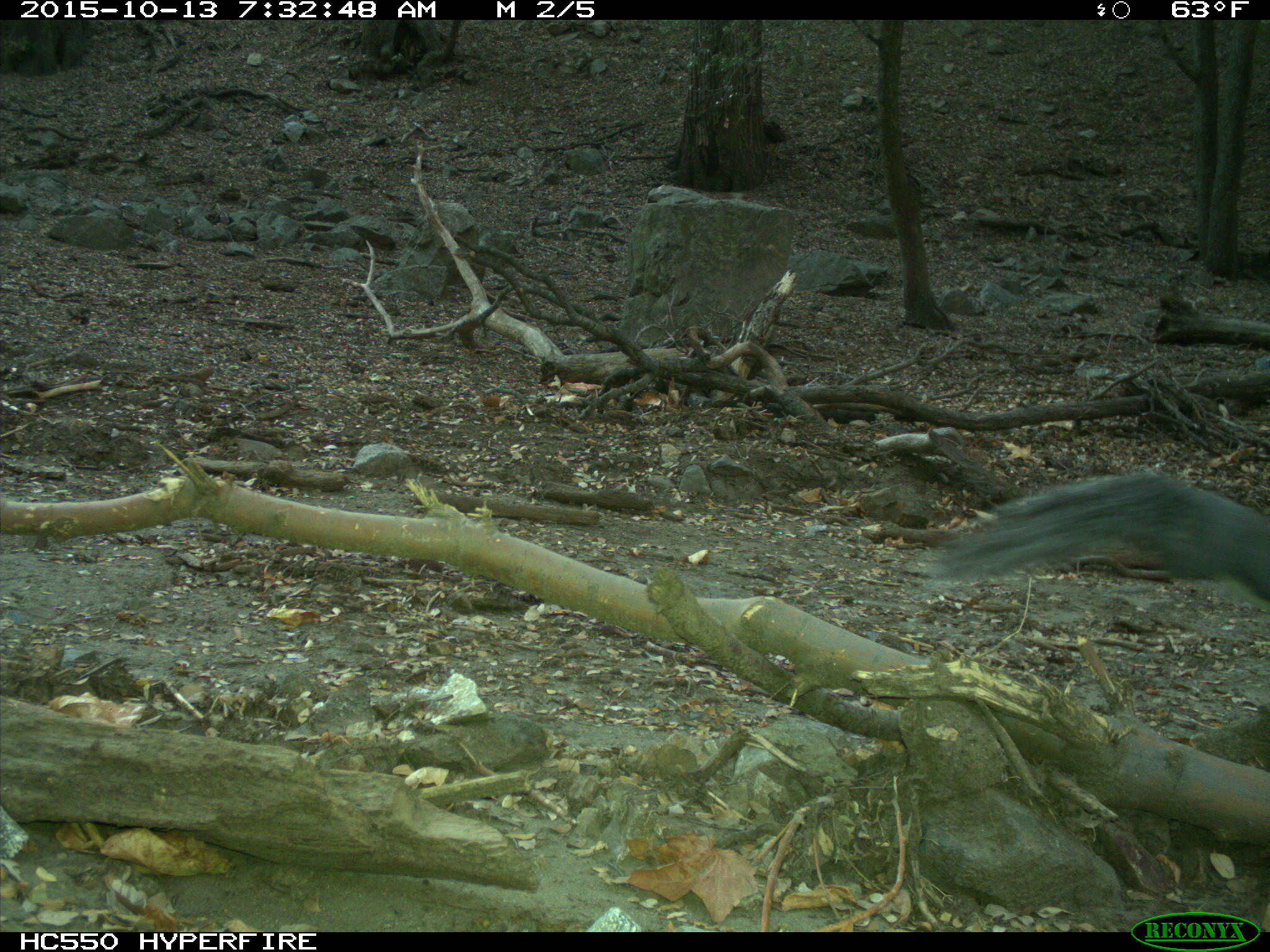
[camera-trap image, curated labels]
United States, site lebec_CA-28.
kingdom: Animalia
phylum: Chordata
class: Mammalia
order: Rodentia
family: Sciuridae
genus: Sciurus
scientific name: Sciurus carolinensis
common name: eastern gray squirrel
Sciurus carolinensis (eastern gray squirrel).